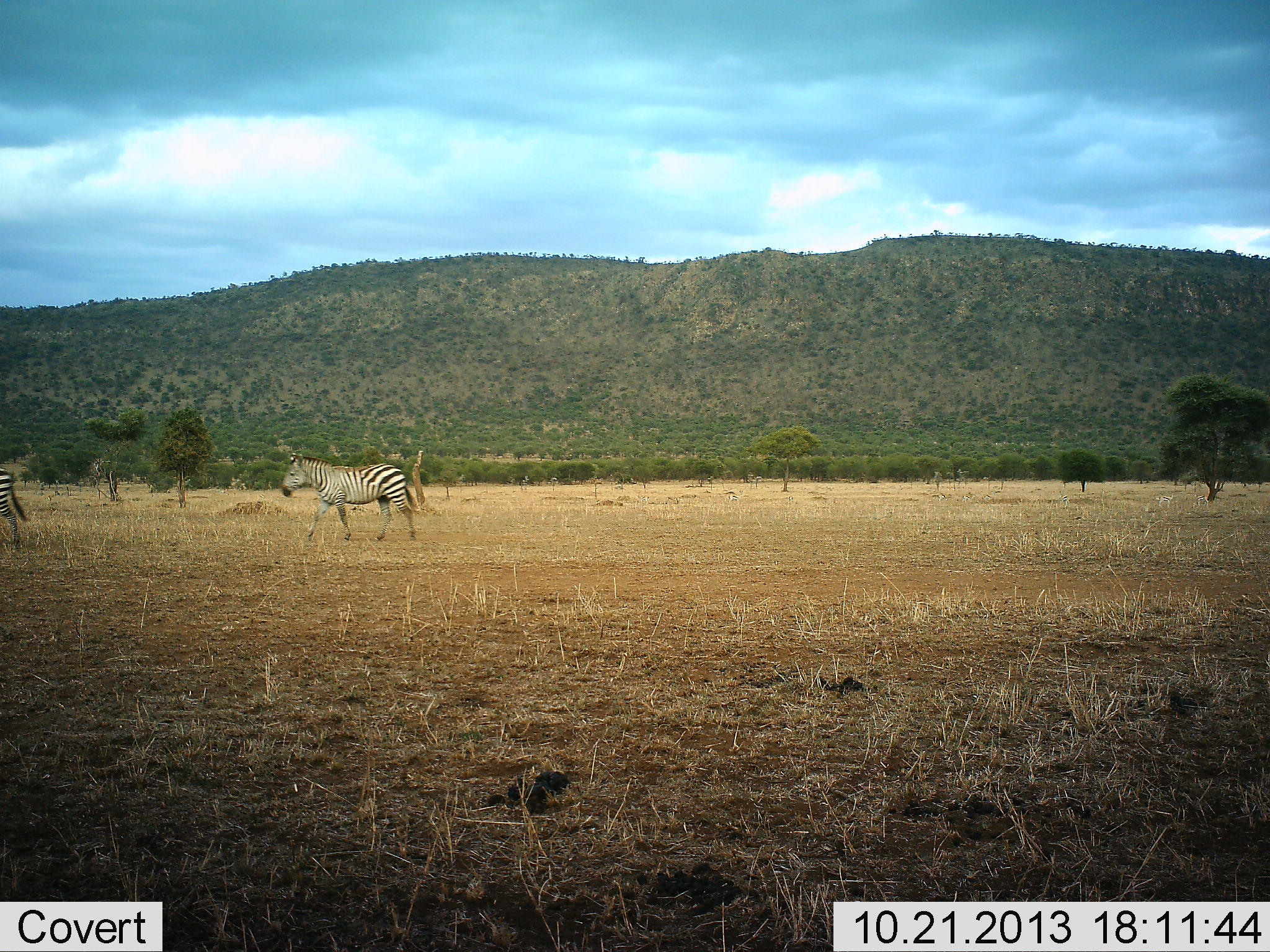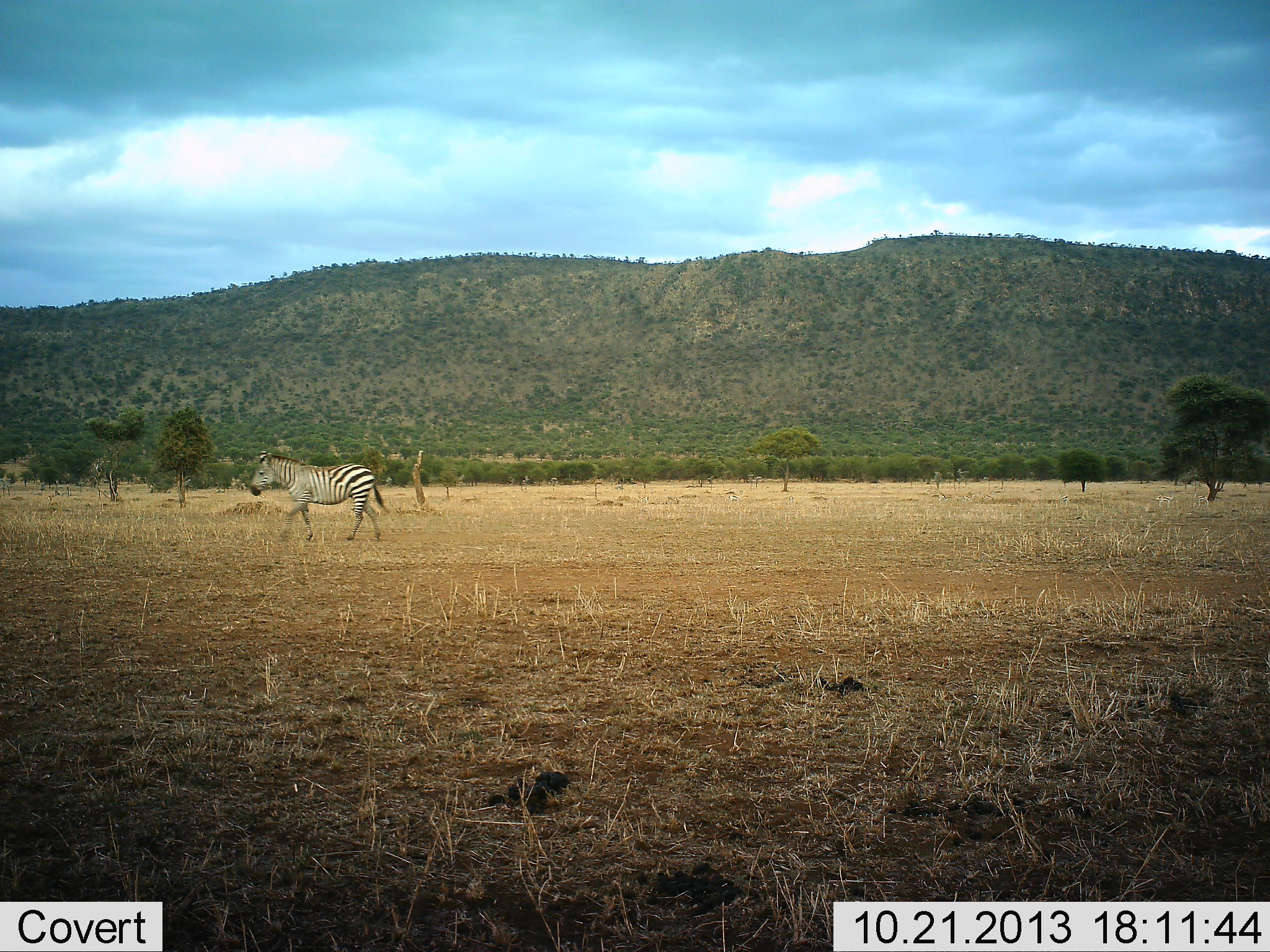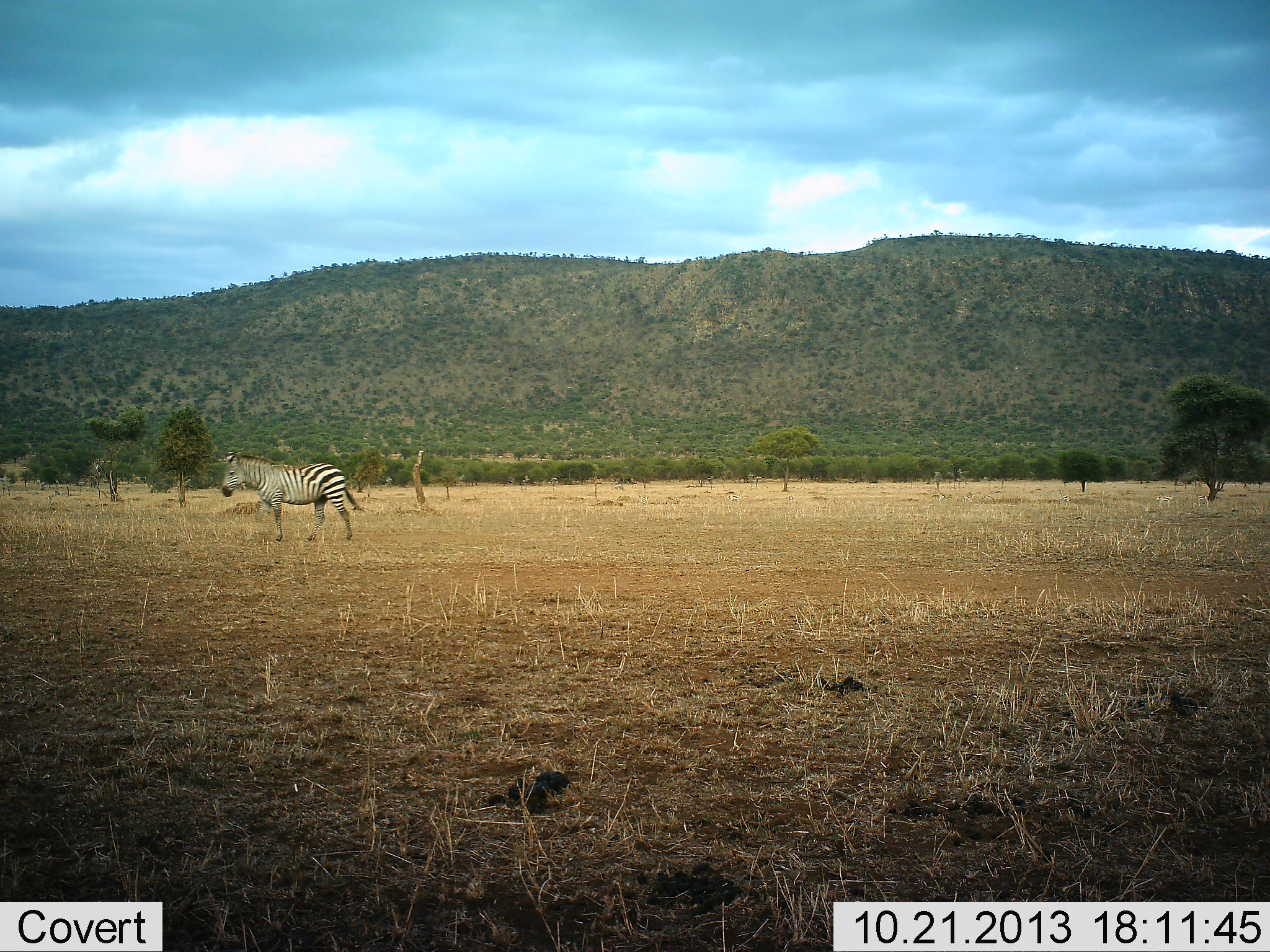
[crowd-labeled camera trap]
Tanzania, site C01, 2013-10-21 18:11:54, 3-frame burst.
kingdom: Animalia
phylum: Chordata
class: Mammalia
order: Perissodactyla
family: Equidae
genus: Equus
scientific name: Equus quagga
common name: plains zebra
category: zebra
Zebra (plains zebra) (Equus quagga), count 2. Behavior (volunteer vote fractions): standing 0%, resting 0%, moving 100%, interacting 0%. Young present (vote fraction): 0%. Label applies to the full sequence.